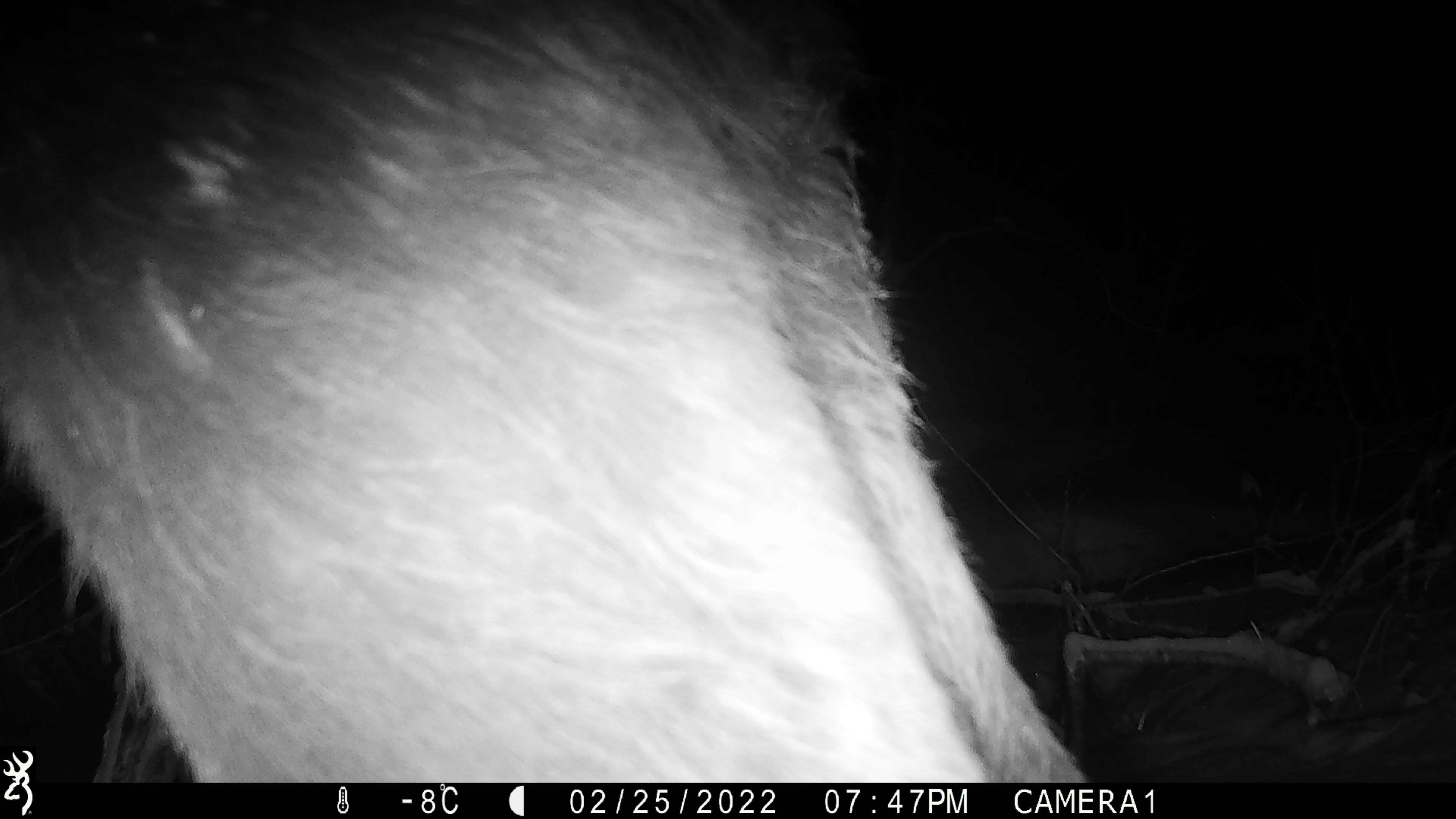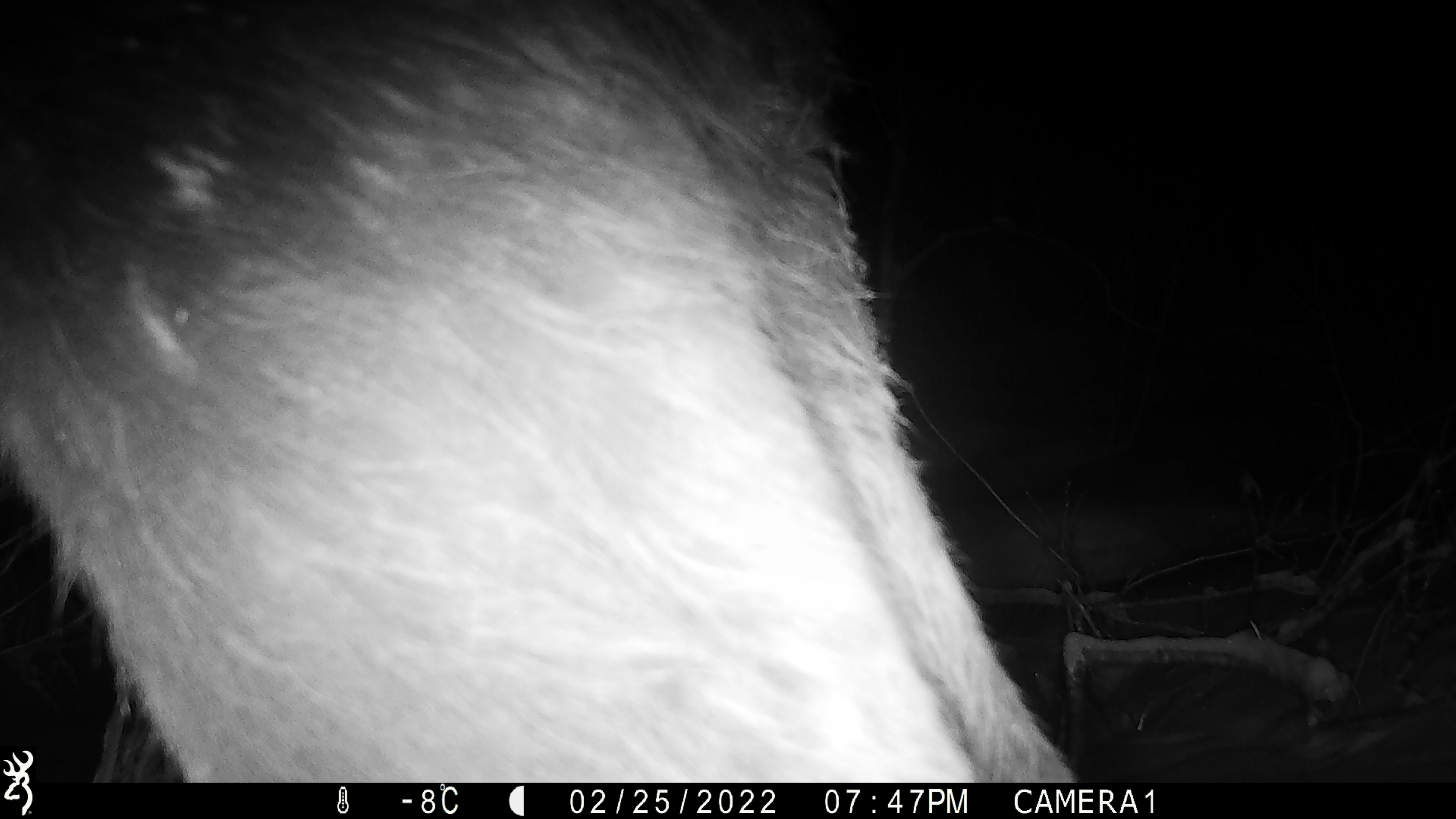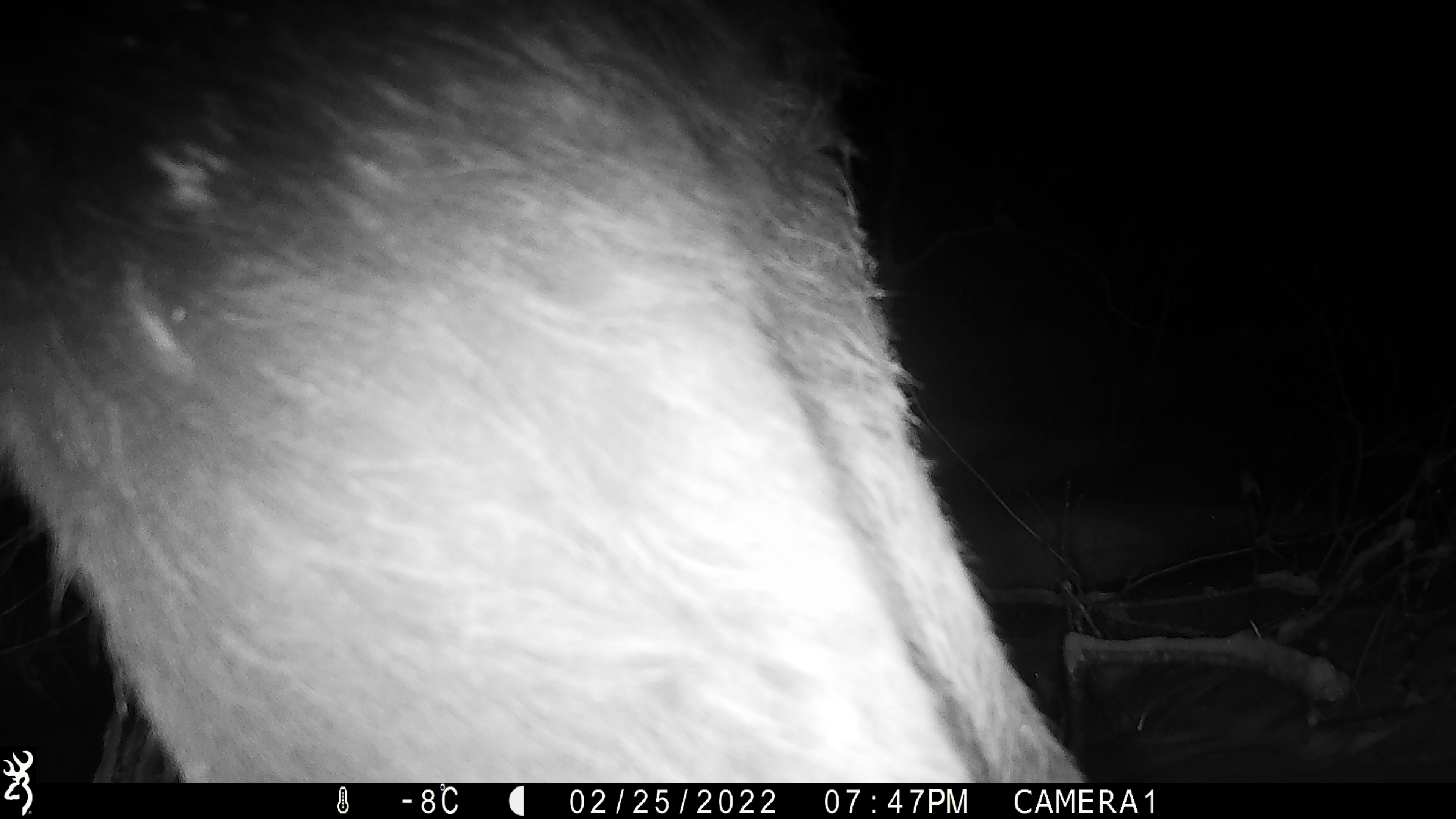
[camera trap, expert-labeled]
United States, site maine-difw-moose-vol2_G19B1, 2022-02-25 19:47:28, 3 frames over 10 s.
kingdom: Animalia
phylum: Chordata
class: Mammalia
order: Artiodactyla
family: Cervidae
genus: Alces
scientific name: Alces alces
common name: moose